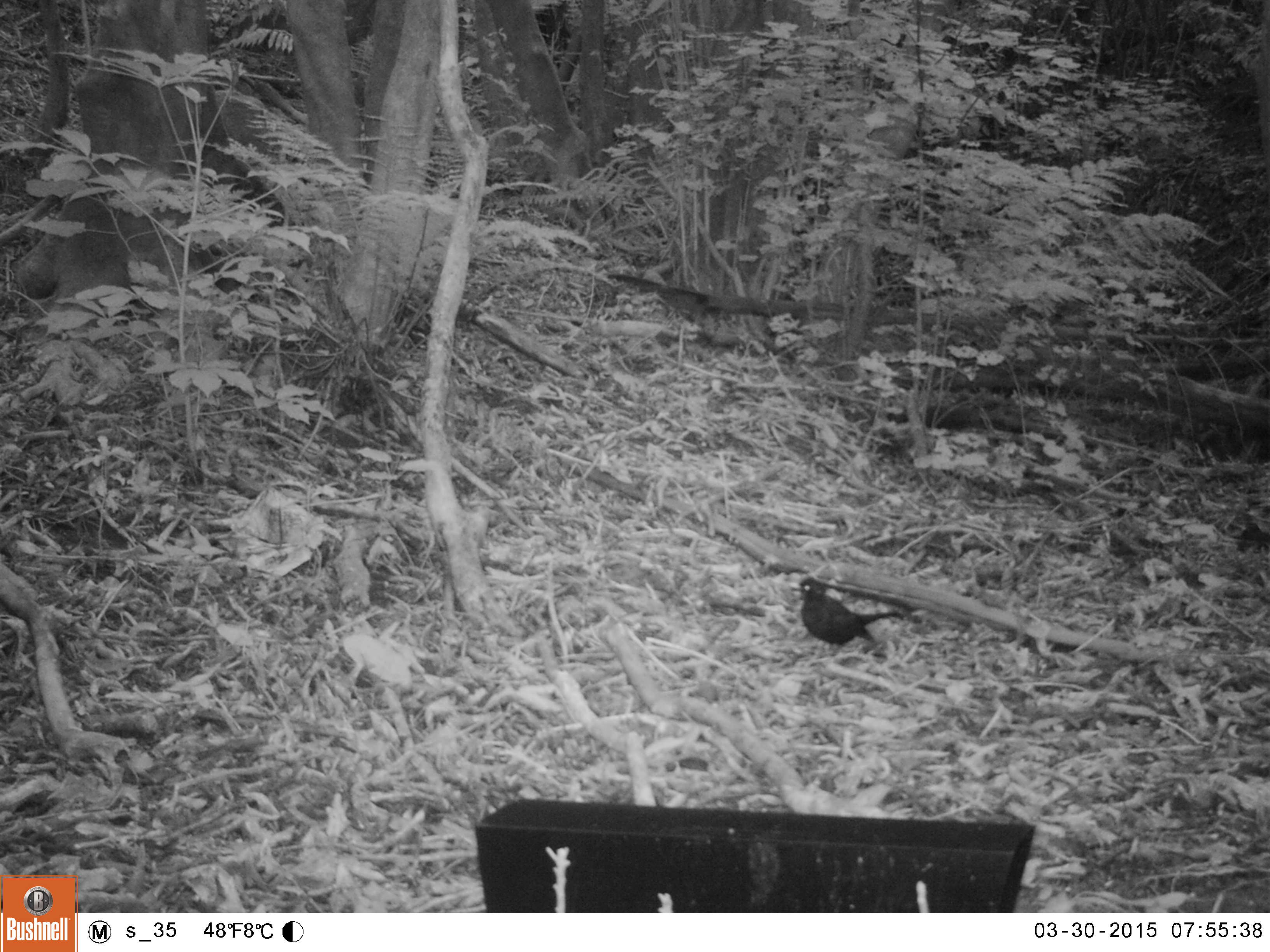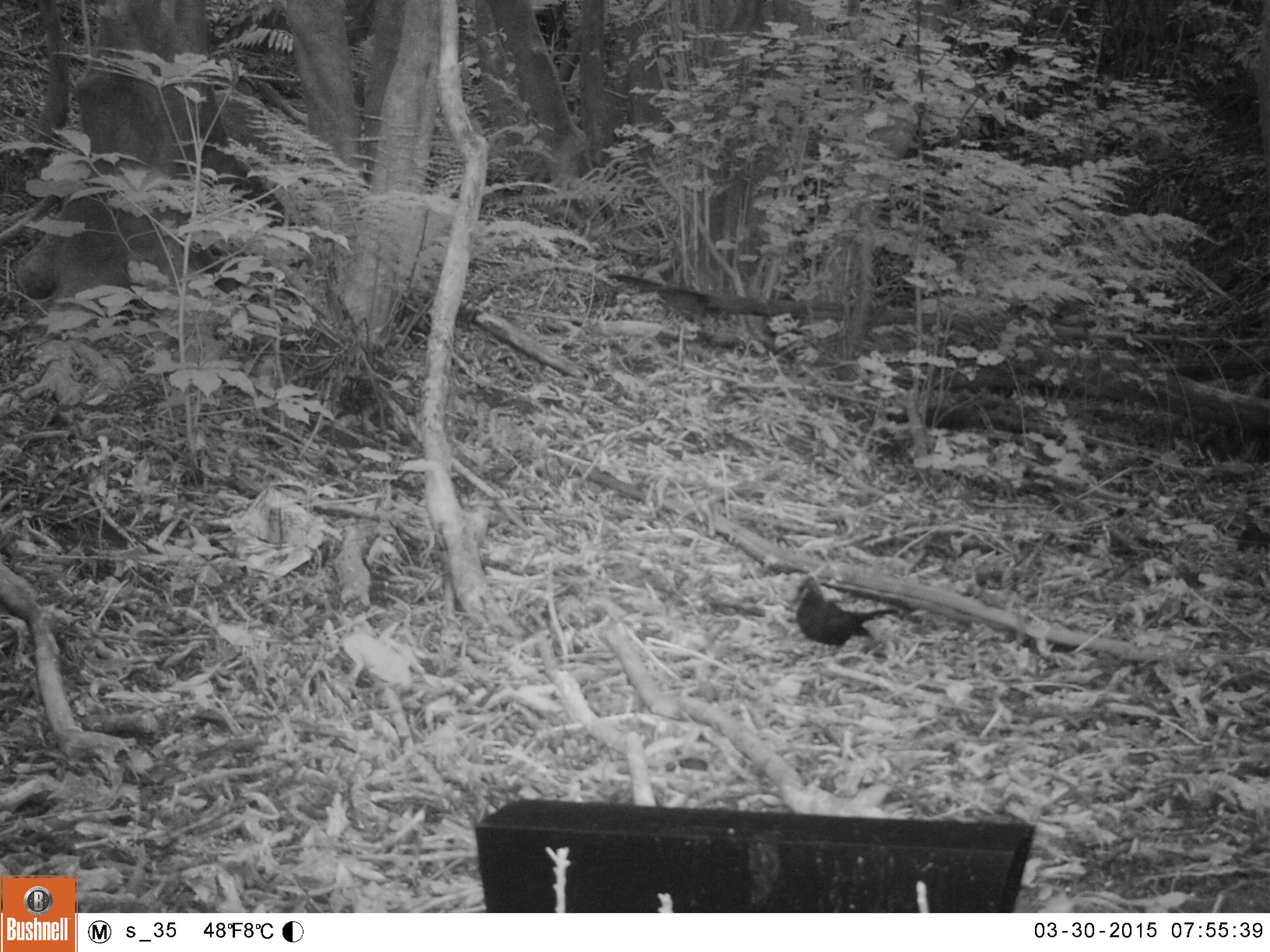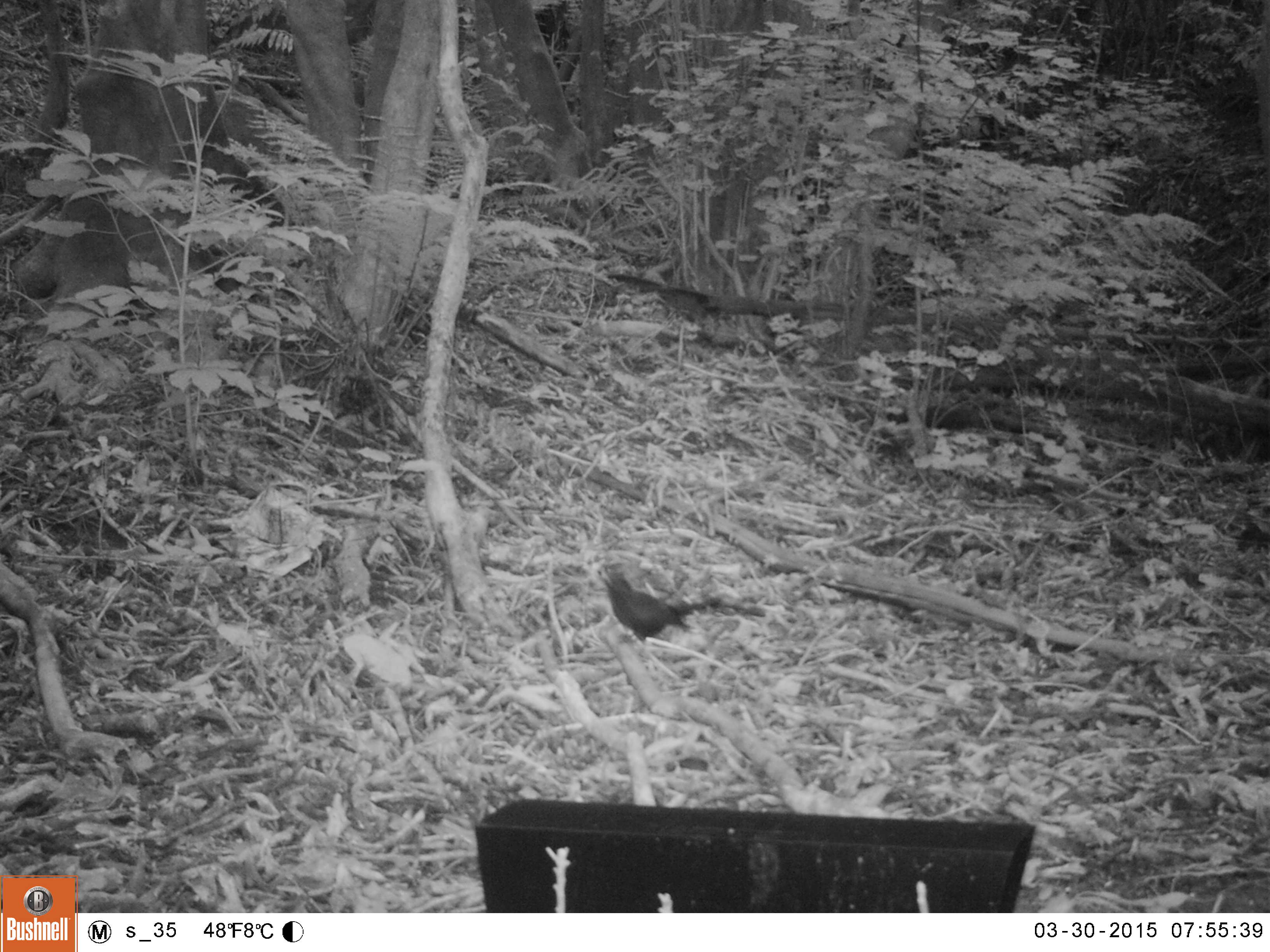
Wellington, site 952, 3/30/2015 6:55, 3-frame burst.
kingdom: Animalia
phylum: Chordata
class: Aves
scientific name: Aves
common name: bird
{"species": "bird (Aves)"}